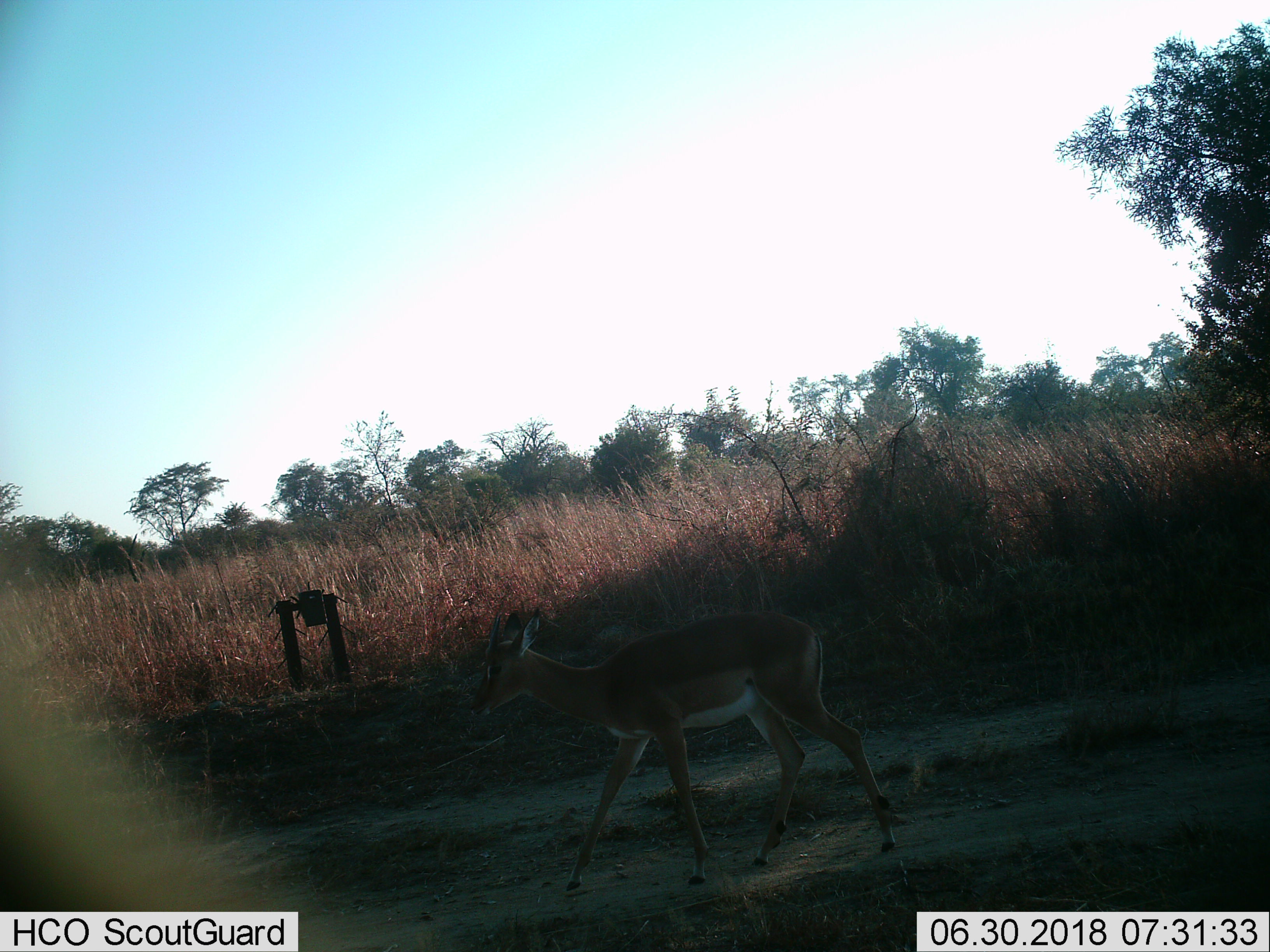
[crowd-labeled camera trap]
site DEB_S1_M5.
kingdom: Animalia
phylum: Chordata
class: Mammalia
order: Artiodactyla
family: Bovidae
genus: Aepyceros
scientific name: Aepyceros melampus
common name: impala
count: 1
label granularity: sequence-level